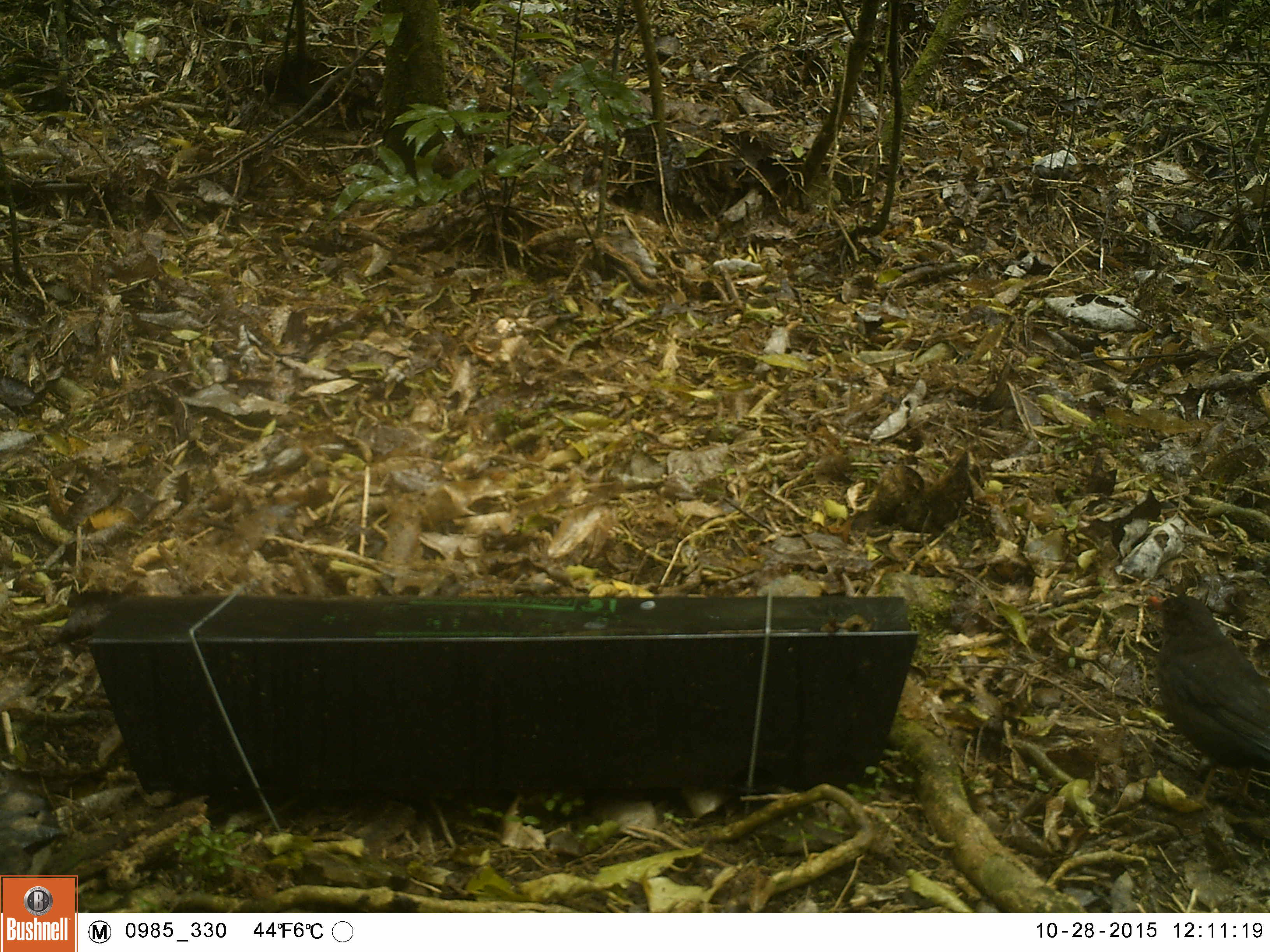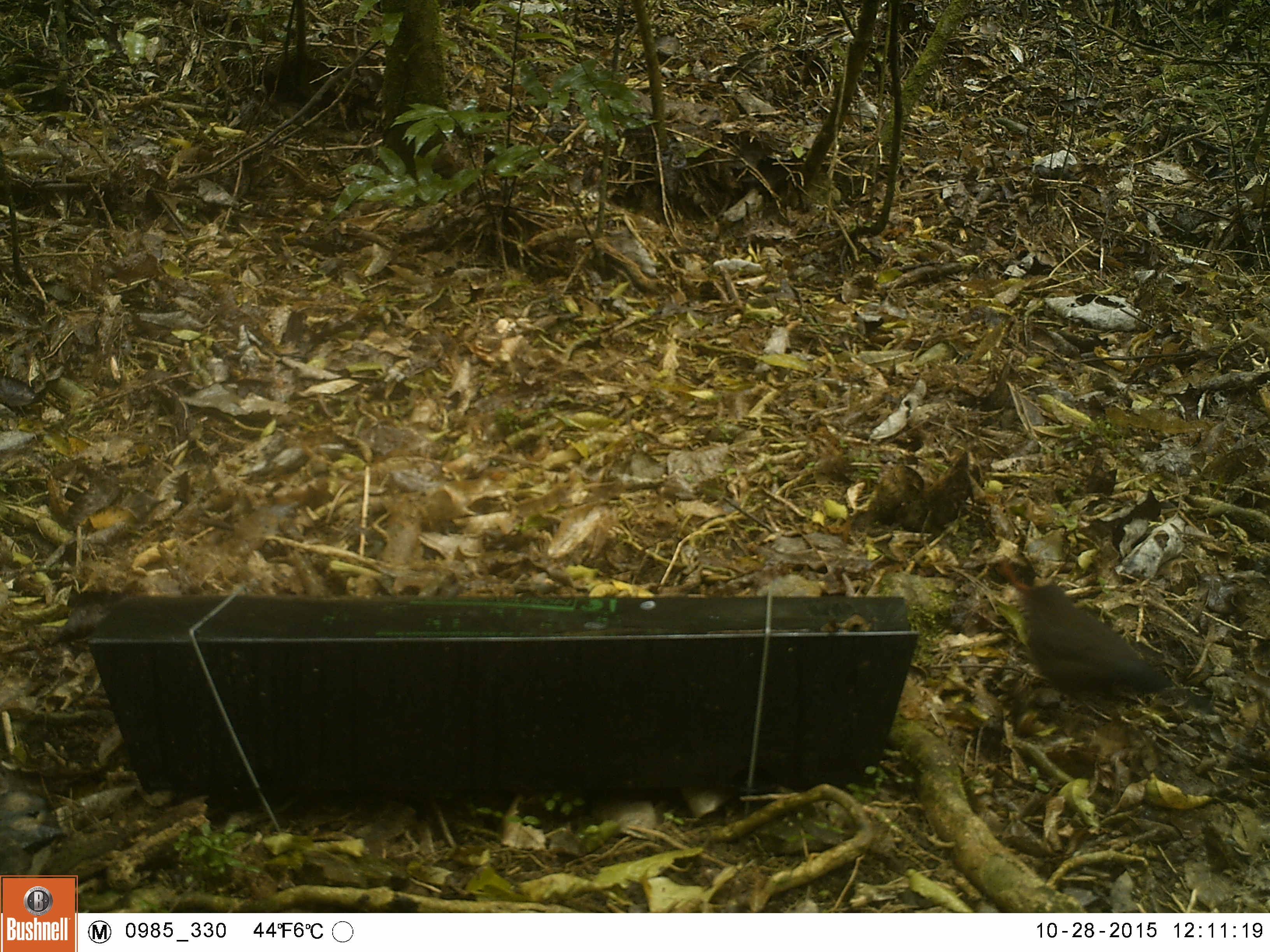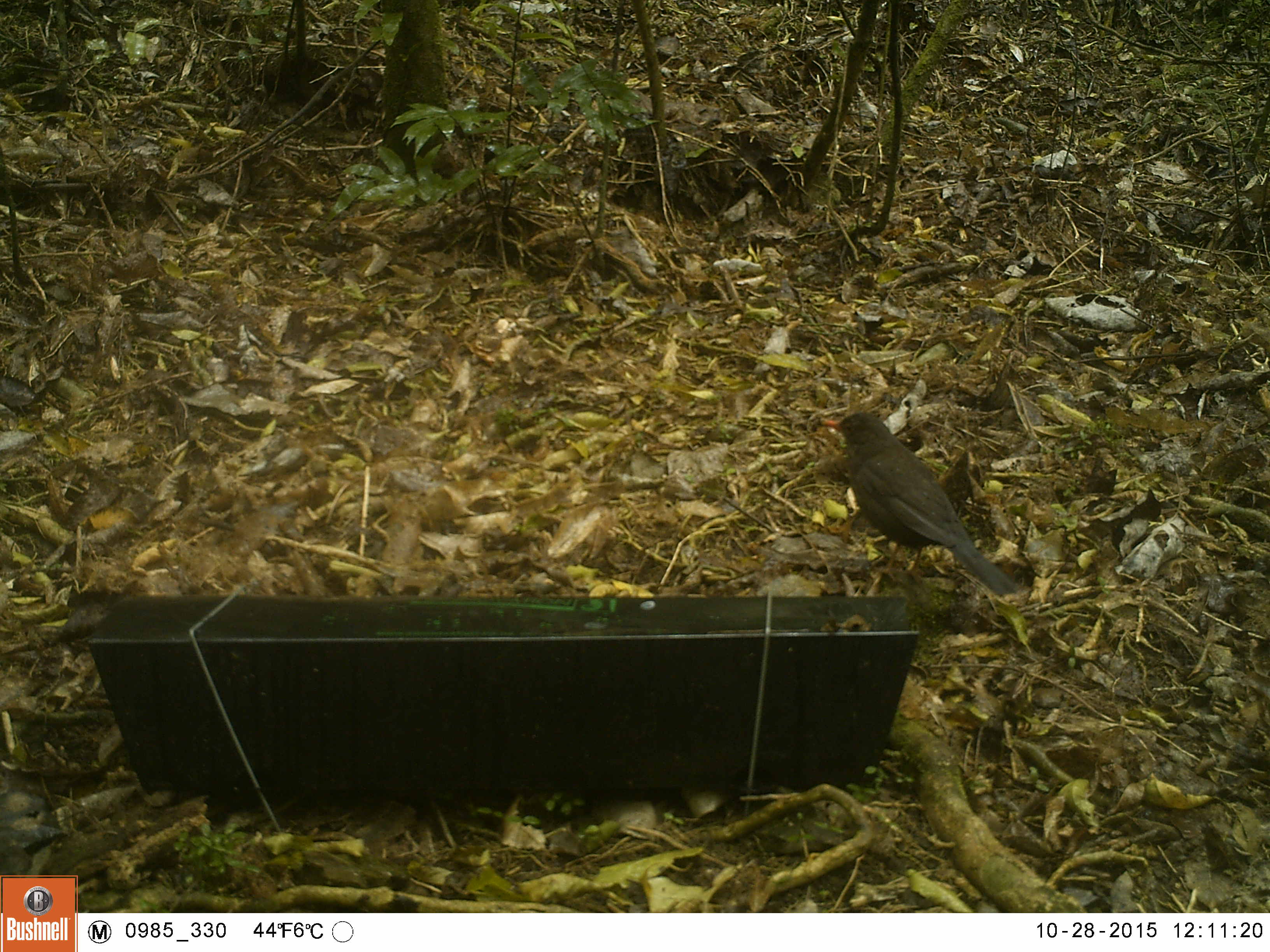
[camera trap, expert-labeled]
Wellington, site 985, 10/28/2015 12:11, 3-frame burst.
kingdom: Animalia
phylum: Chordata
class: Aves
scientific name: Aves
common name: bird